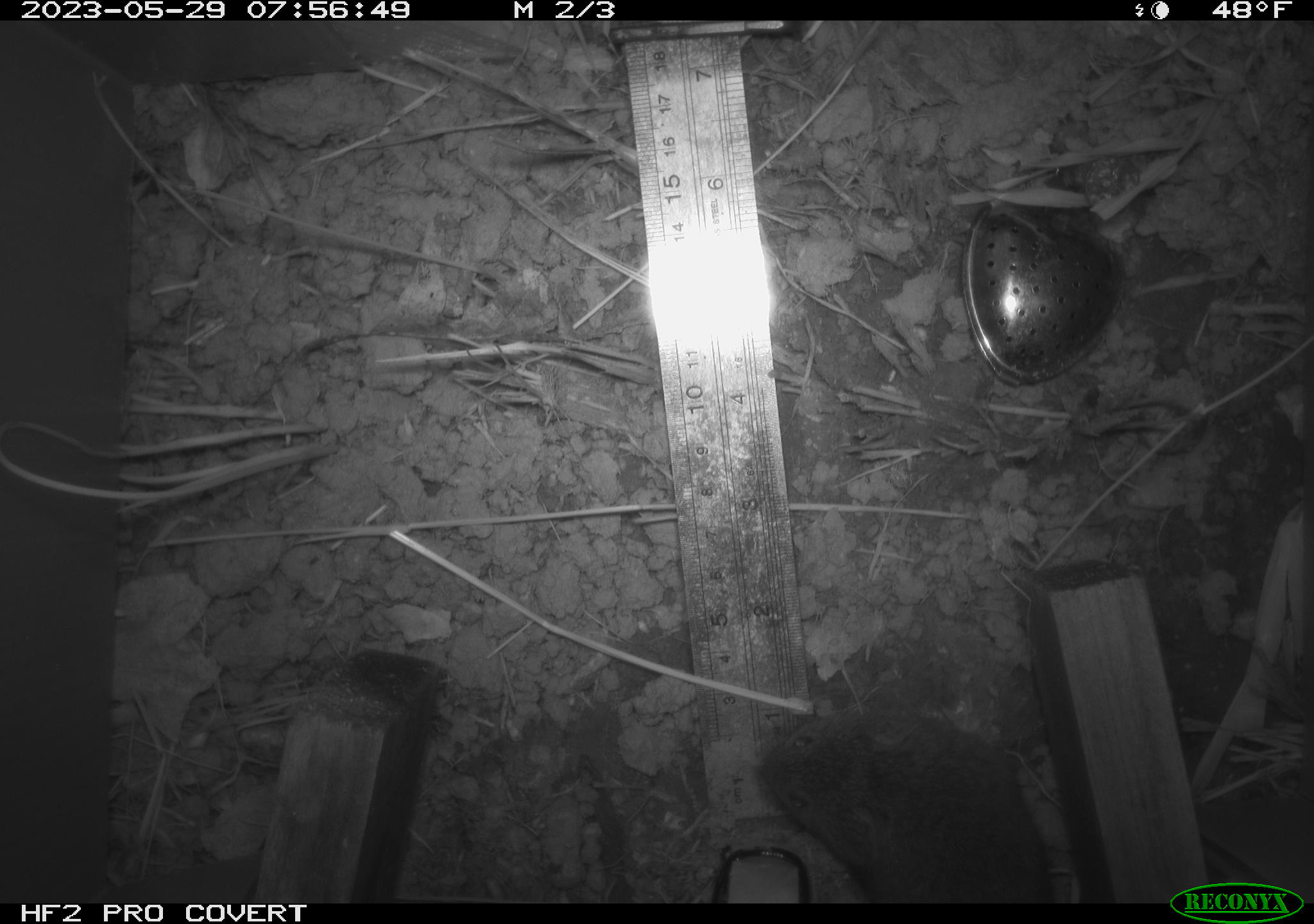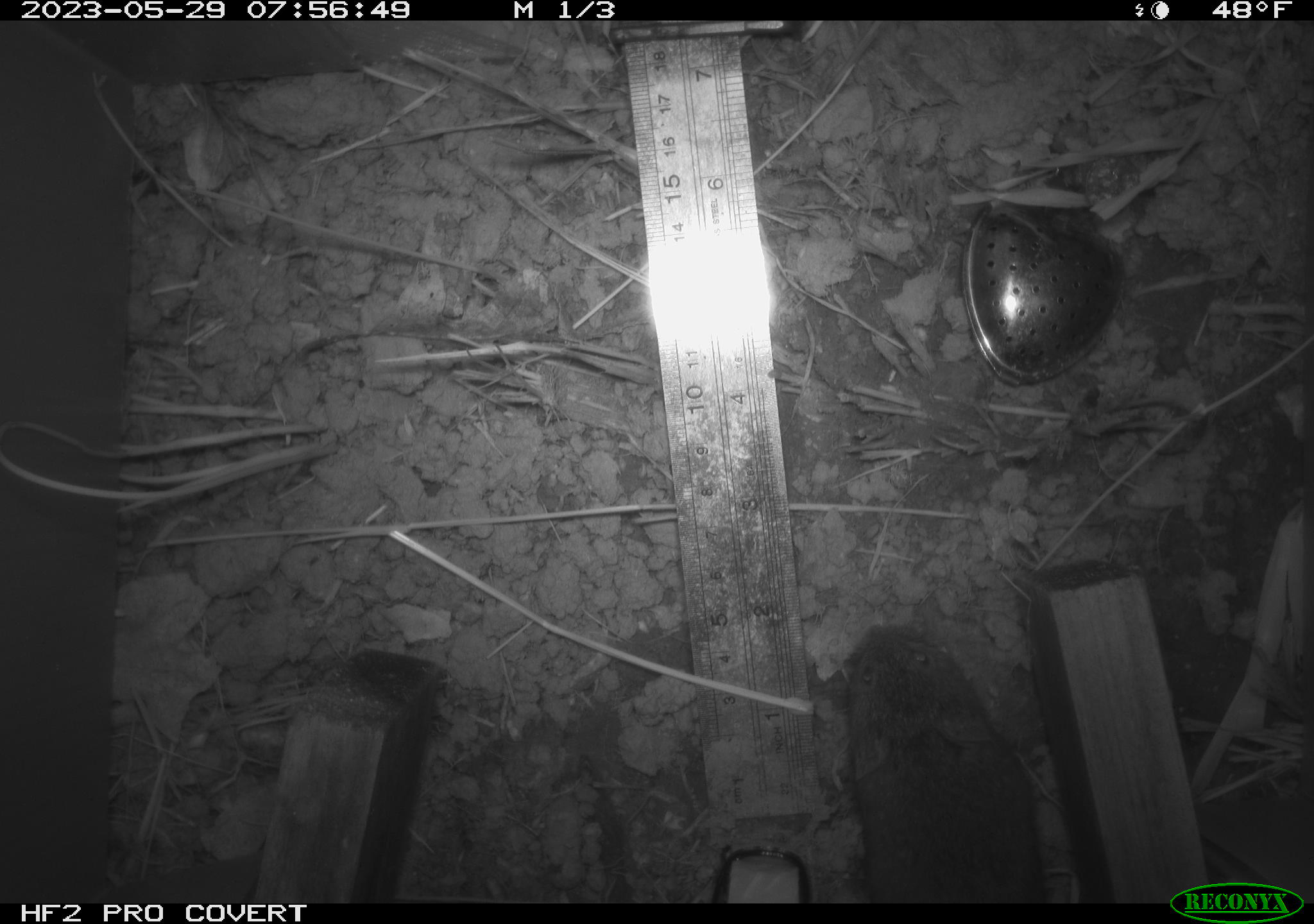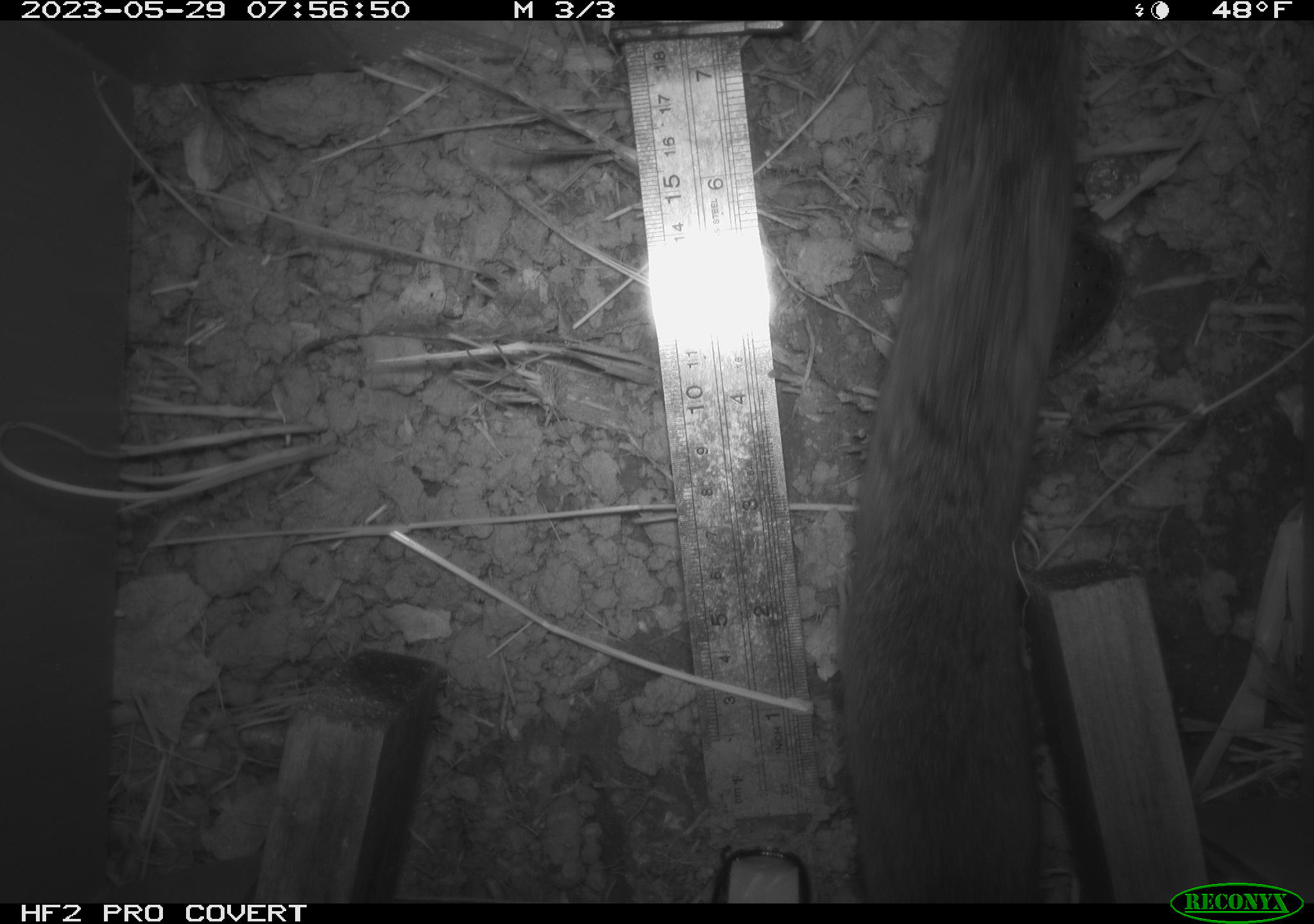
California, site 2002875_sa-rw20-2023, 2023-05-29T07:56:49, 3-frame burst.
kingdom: Animalia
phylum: Chordata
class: Mammalia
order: Rodentia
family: Cricetidae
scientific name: Arvicolinae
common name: voles, lemmings, and muskrats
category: arvicolinae subfamily